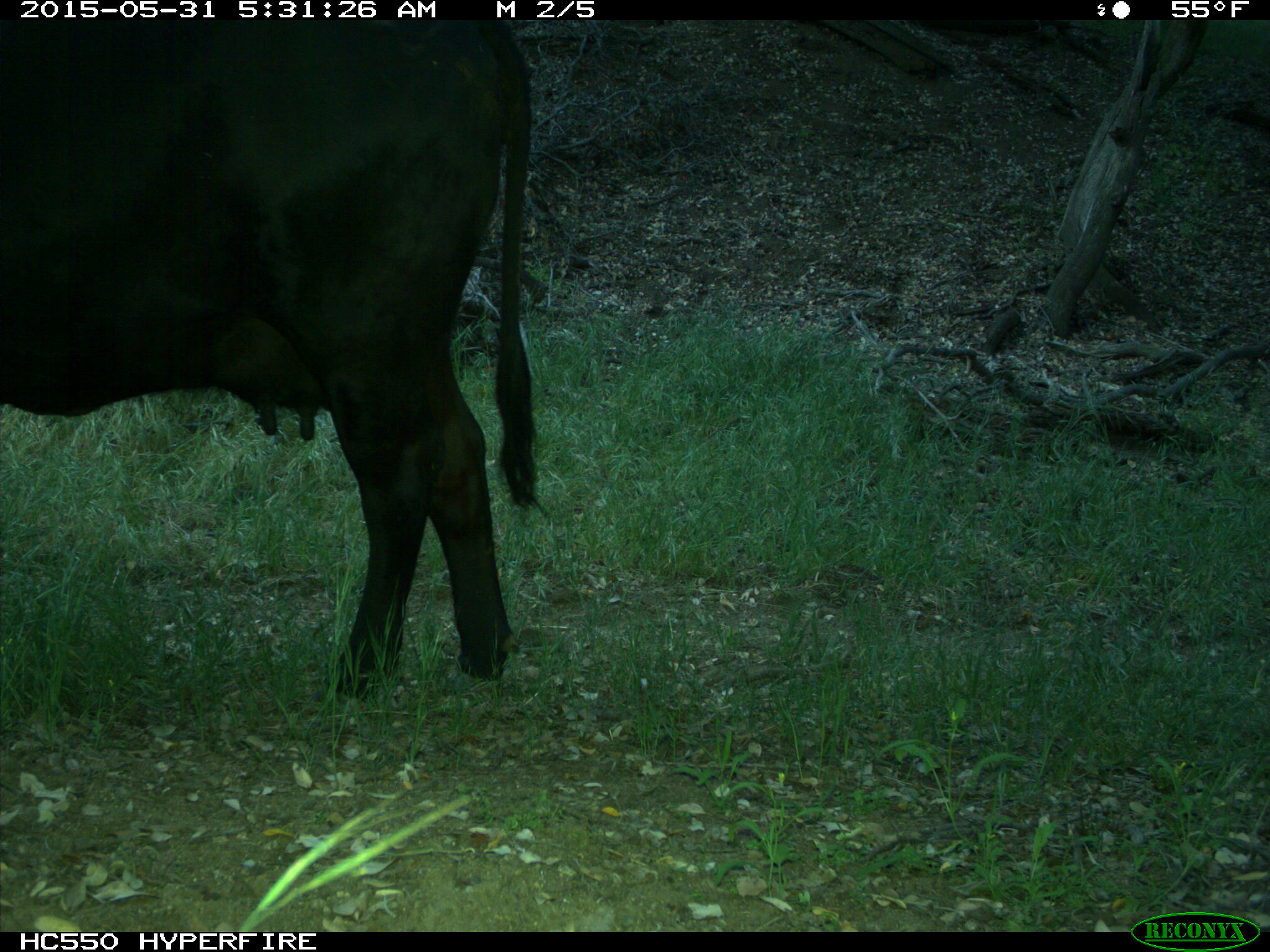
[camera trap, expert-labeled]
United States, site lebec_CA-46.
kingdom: Animalia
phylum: Chordata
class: Mammalia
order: Artiodactyla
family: Bovidae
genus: Bos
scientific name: Bos taurus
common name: domestic cow